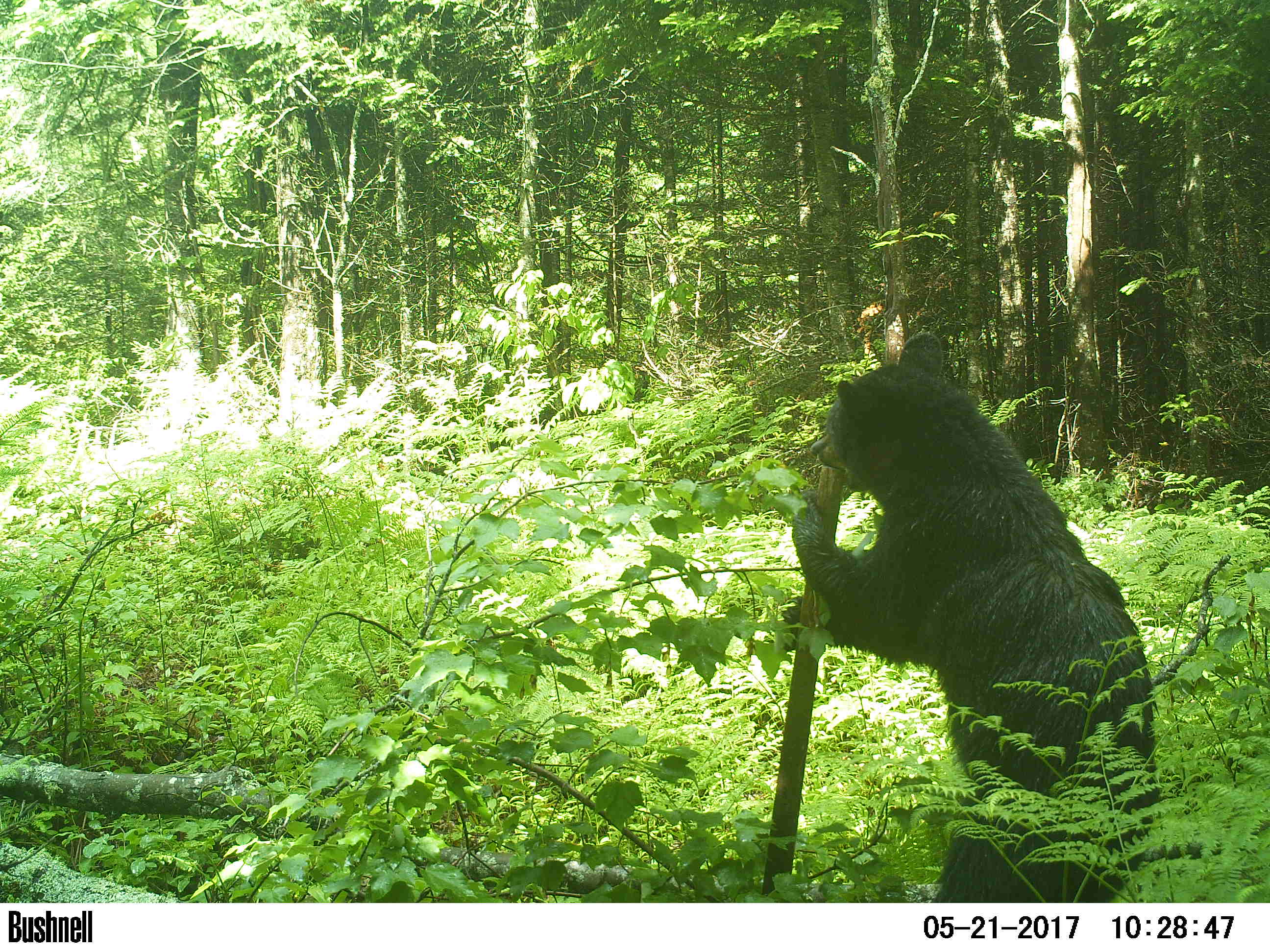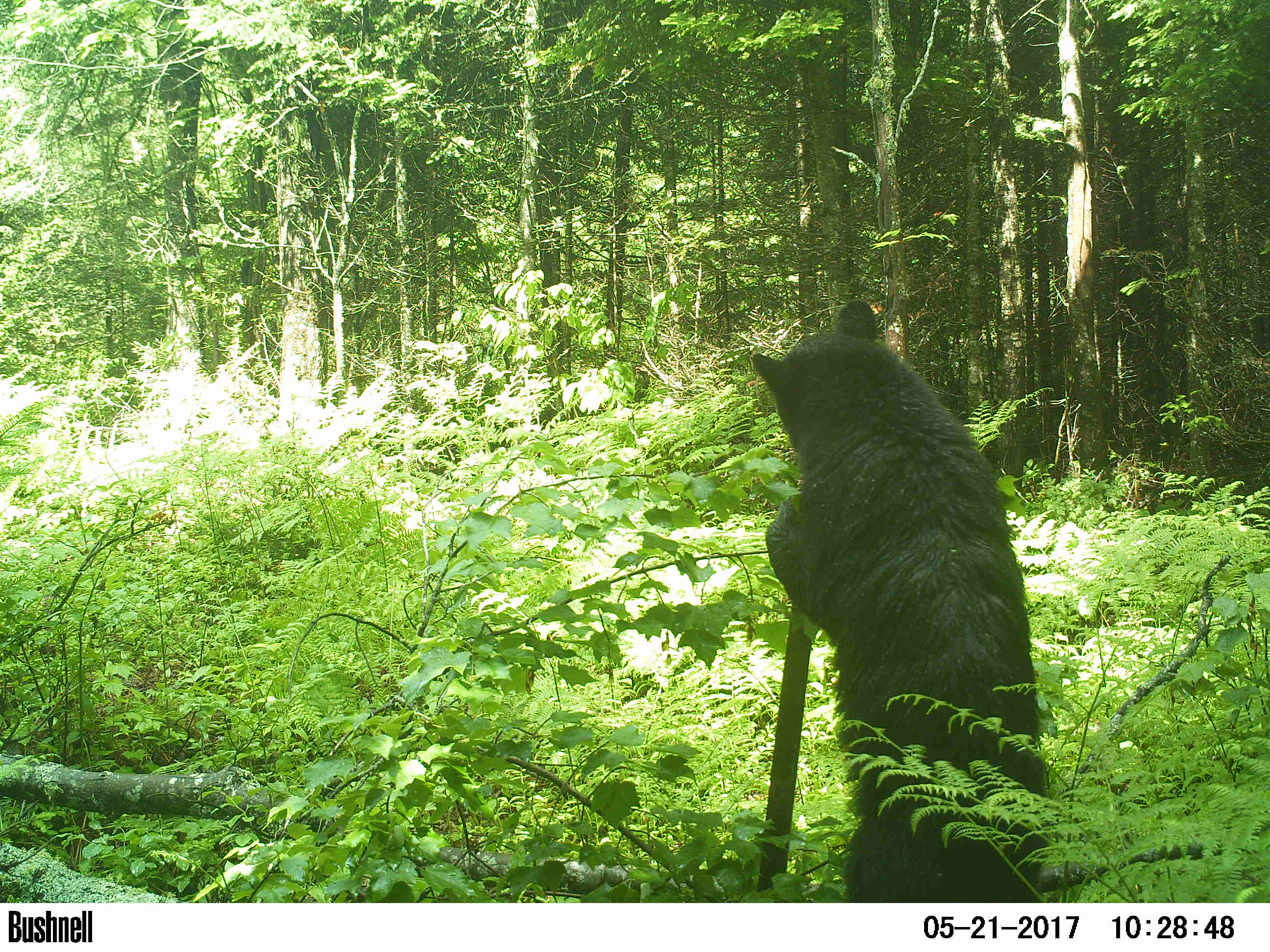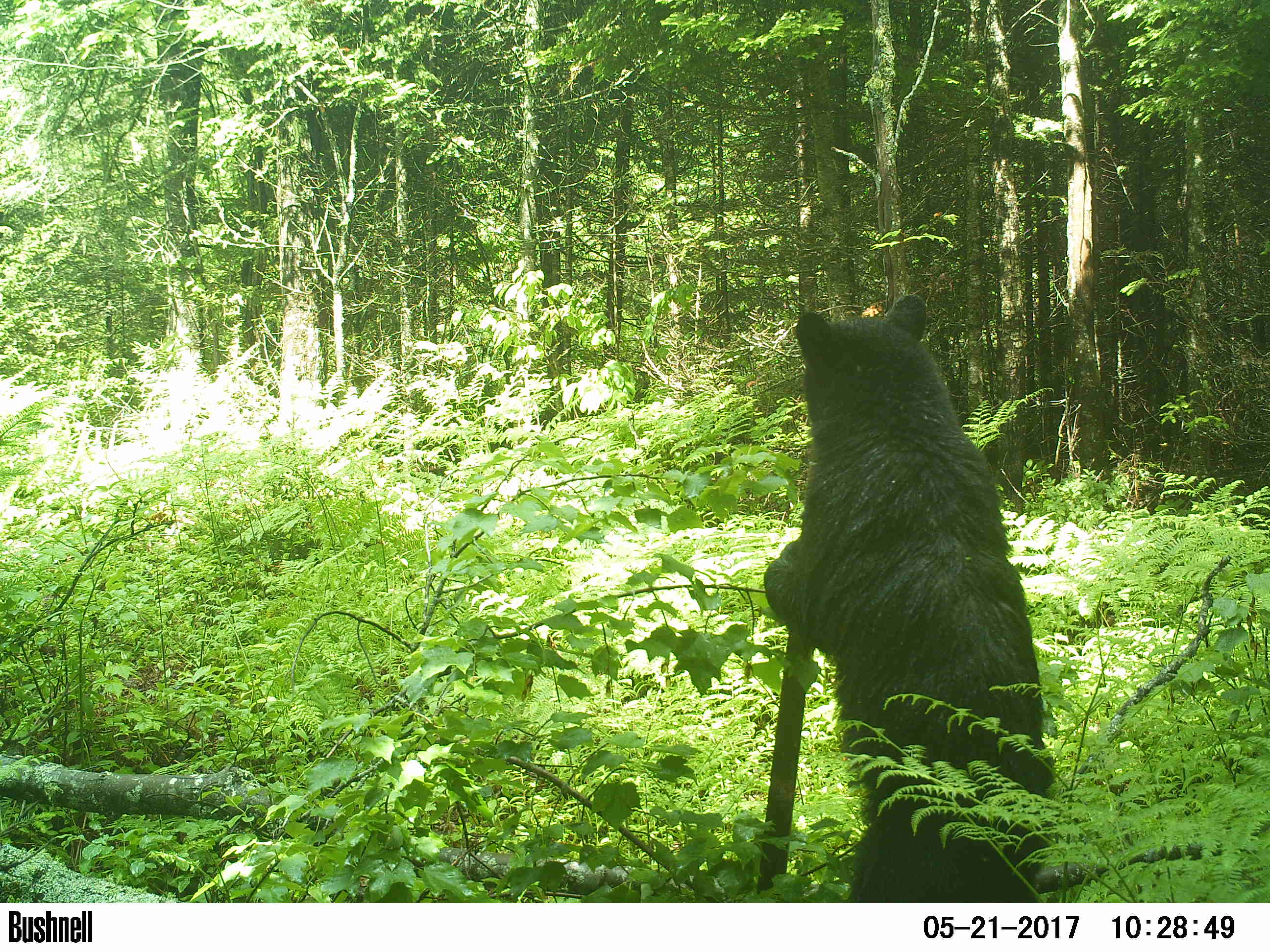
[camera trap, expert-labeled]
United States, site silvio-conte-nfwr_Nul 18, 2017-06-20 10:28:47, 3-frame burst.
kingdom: Animalia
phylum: Chordata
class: Mammalia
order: Carnivora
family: Ursidae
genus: Ursus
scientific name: Ursus americanus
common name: black bear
Black bear (Ursus americanus).